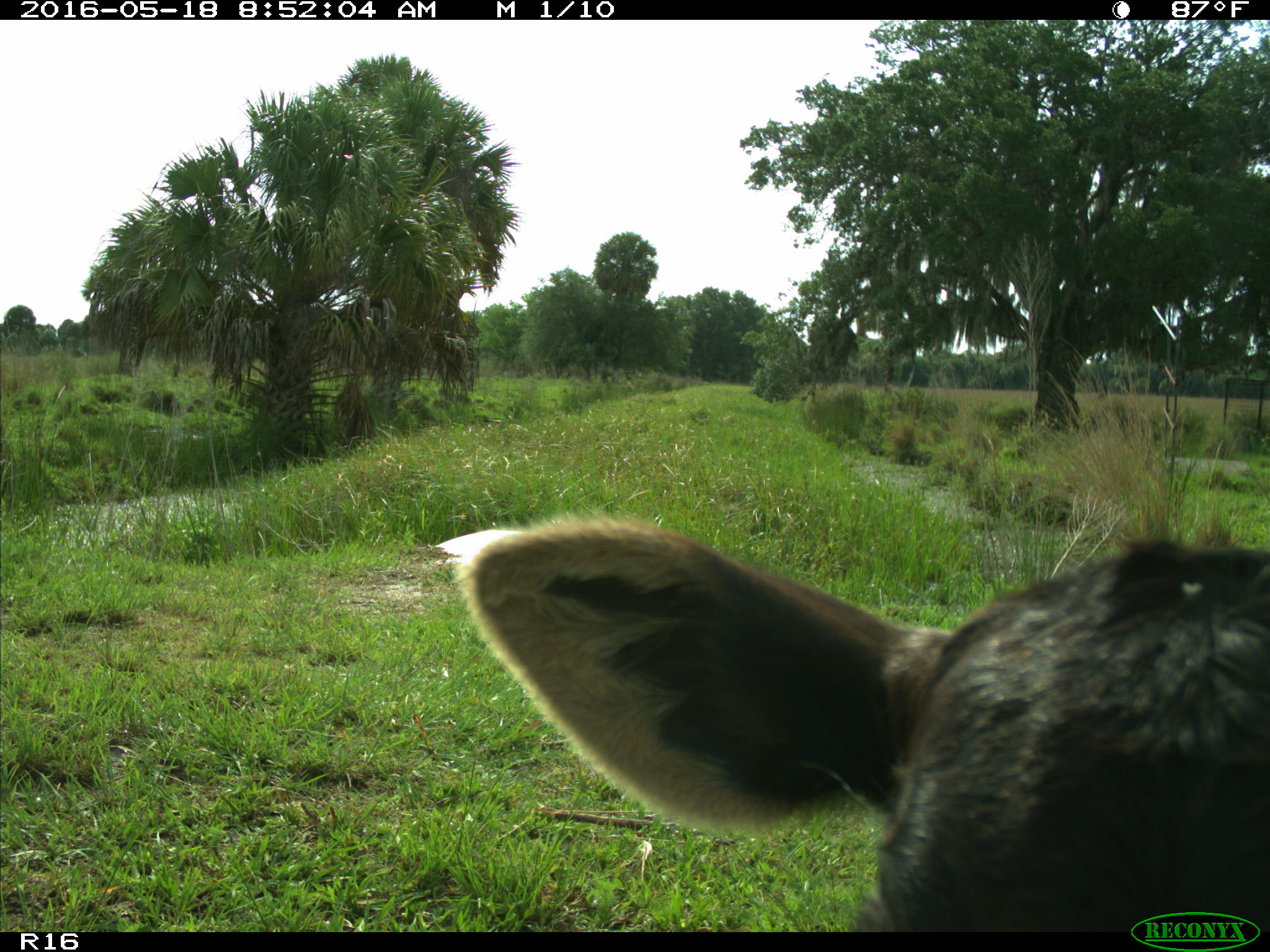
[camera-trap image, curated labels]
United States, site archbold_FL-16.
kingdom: Animalia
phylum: Chordata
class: Mammalia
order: Artiodactyla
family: Bovidae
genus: Bos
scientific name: Bos taurus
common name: domestic cow